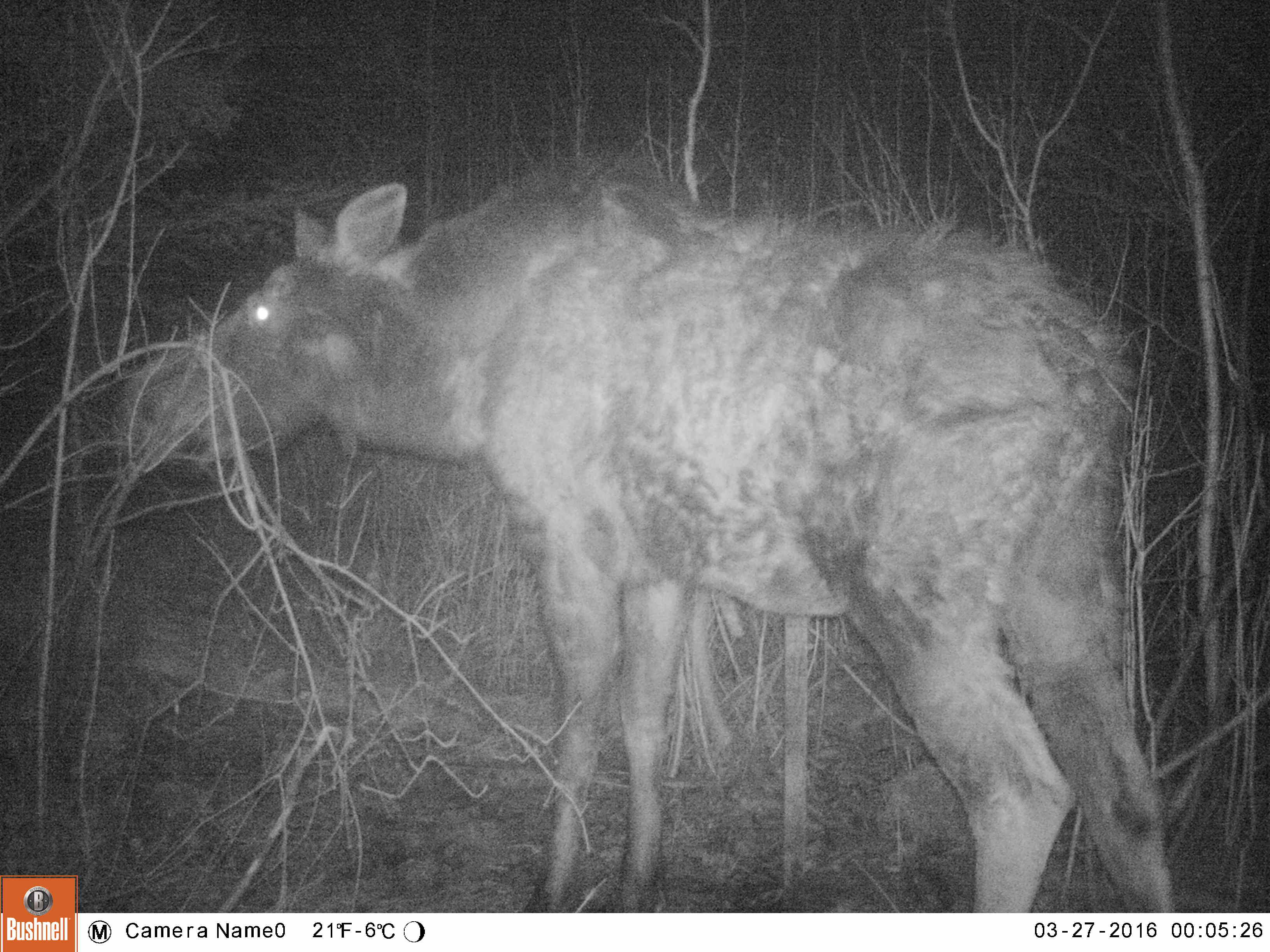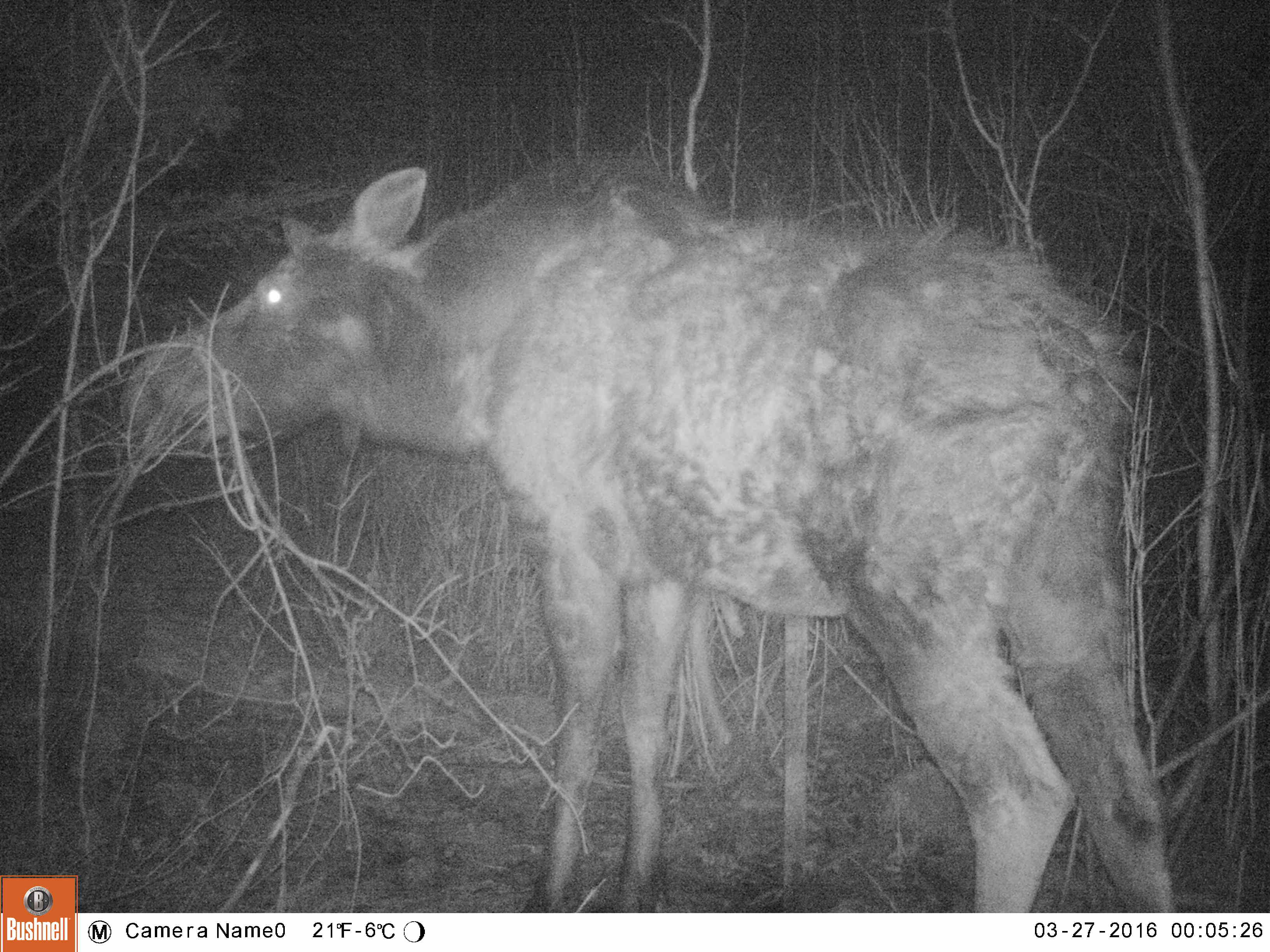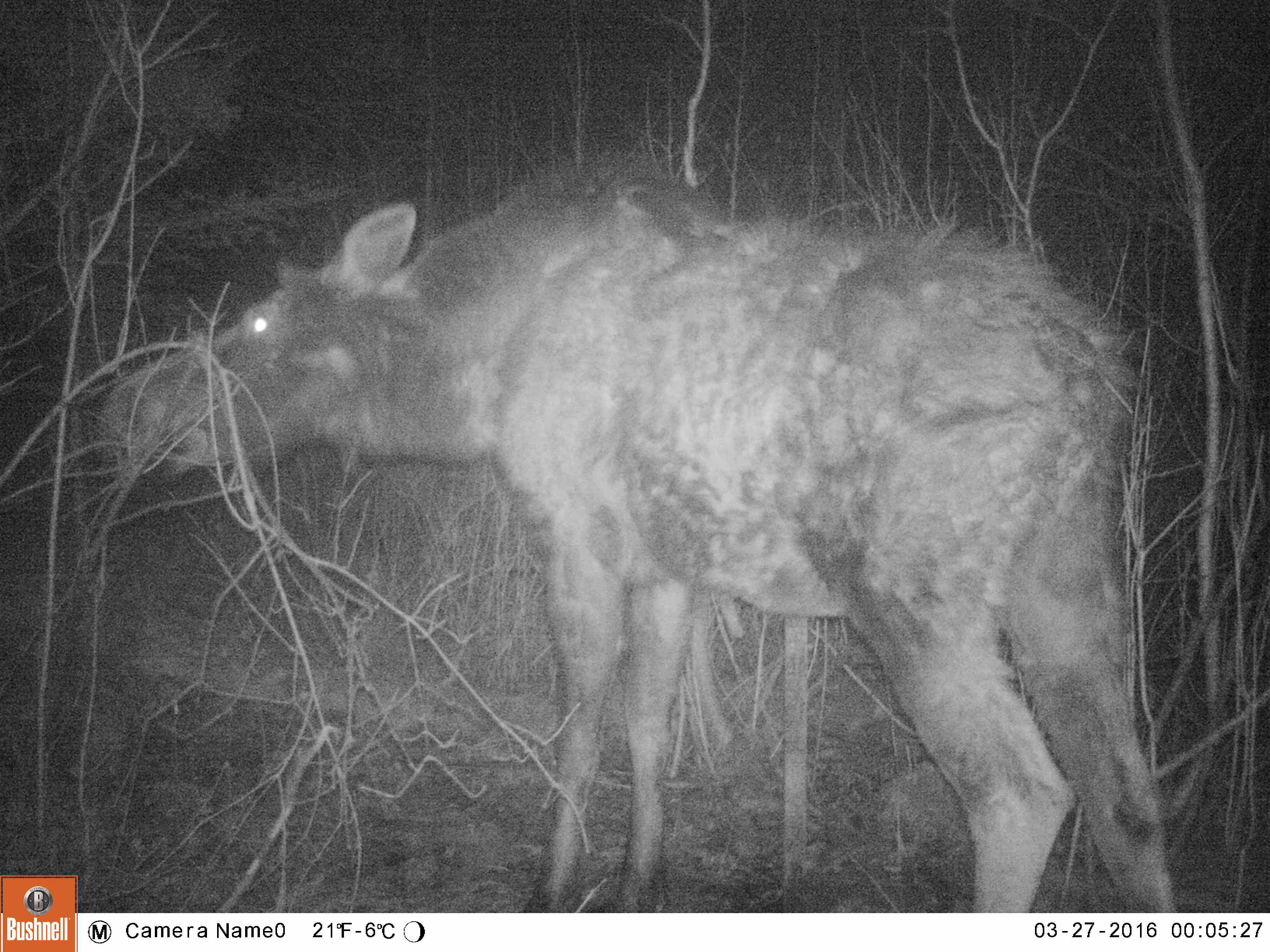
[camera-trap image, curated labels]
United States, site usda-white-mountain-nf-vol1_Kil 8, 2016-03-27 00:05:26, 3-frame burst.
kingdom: Animalia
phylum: Chordata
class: Mammalia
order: Artiodactyla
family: Cervidae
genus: Alces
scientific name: Alces alces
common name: moose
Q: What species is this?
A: Moose (Alces alces).